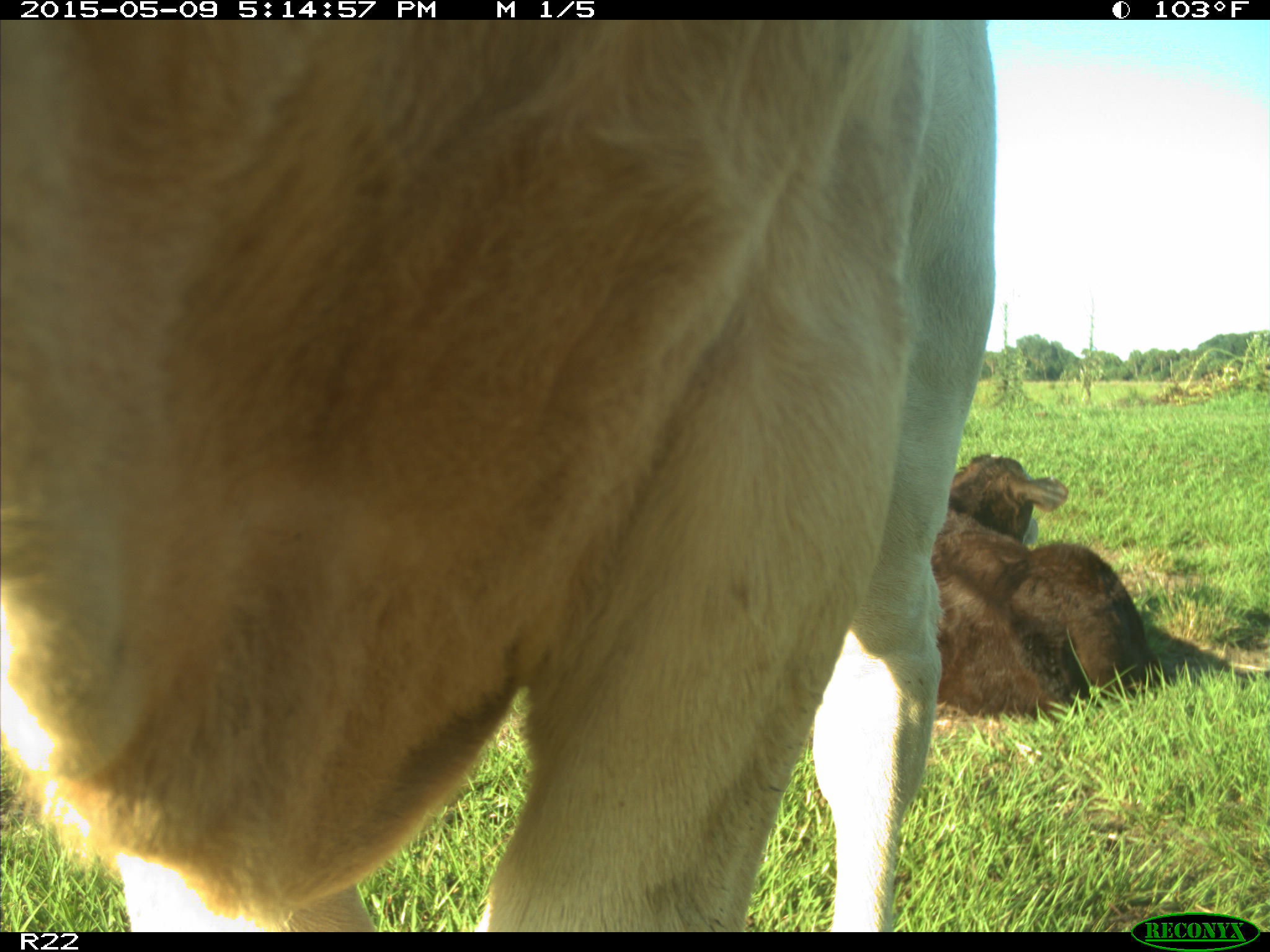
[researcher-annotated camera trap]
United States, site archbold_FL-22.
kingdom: Animalia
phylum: Chordata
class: Mammalia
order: Artiodactyla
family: Bovidae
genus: Bos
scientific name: Bos taurus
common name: domestic cow